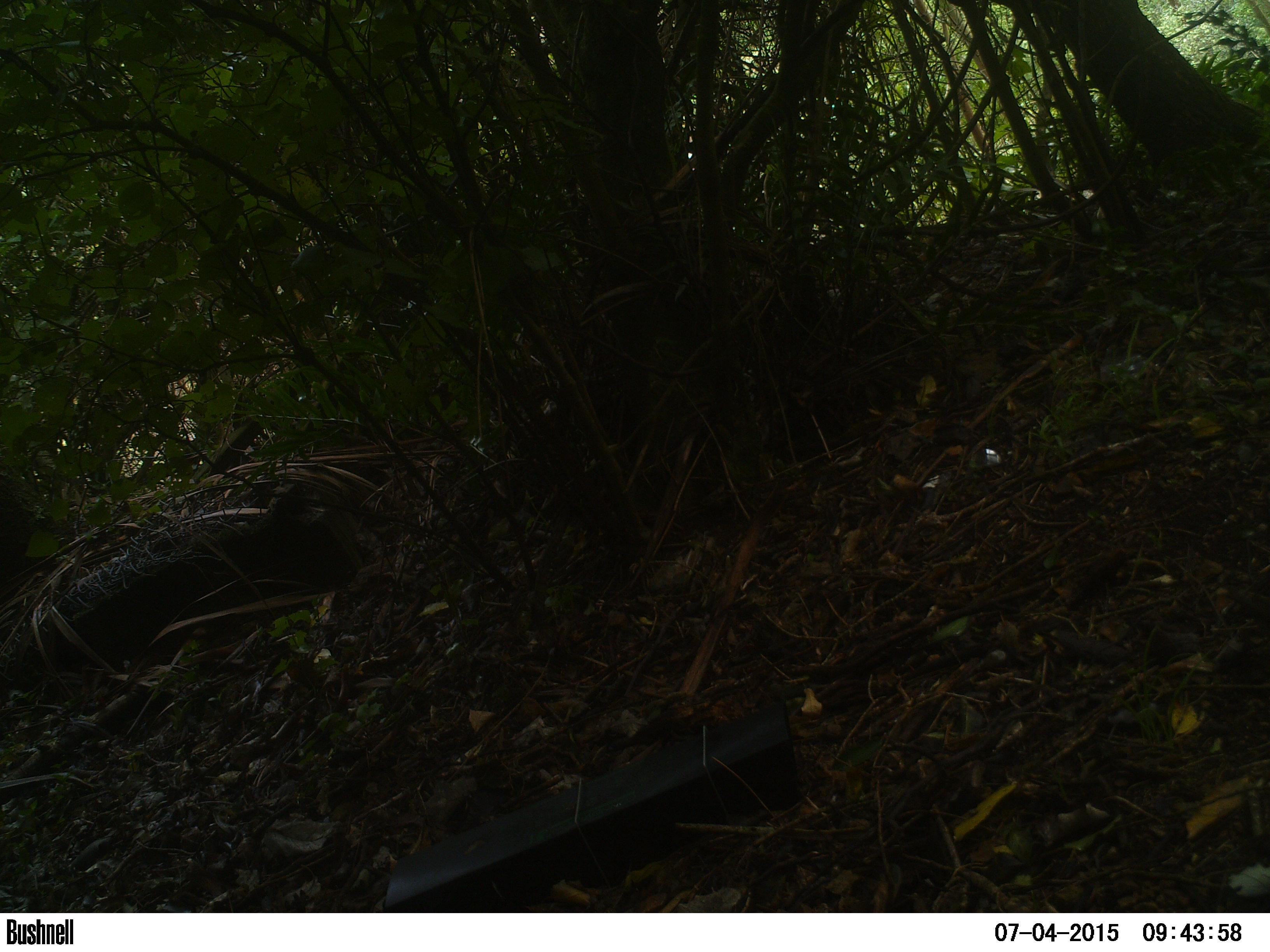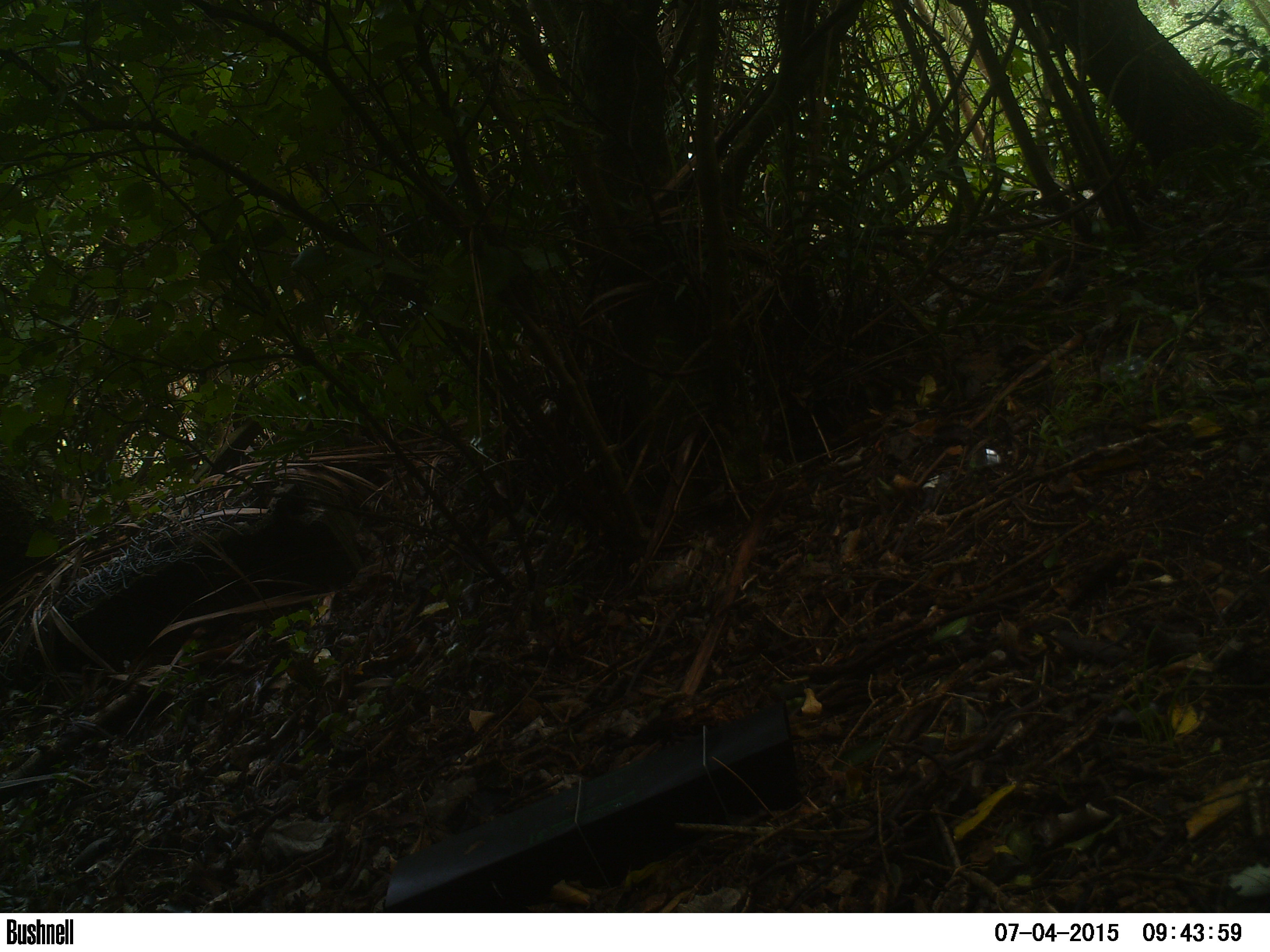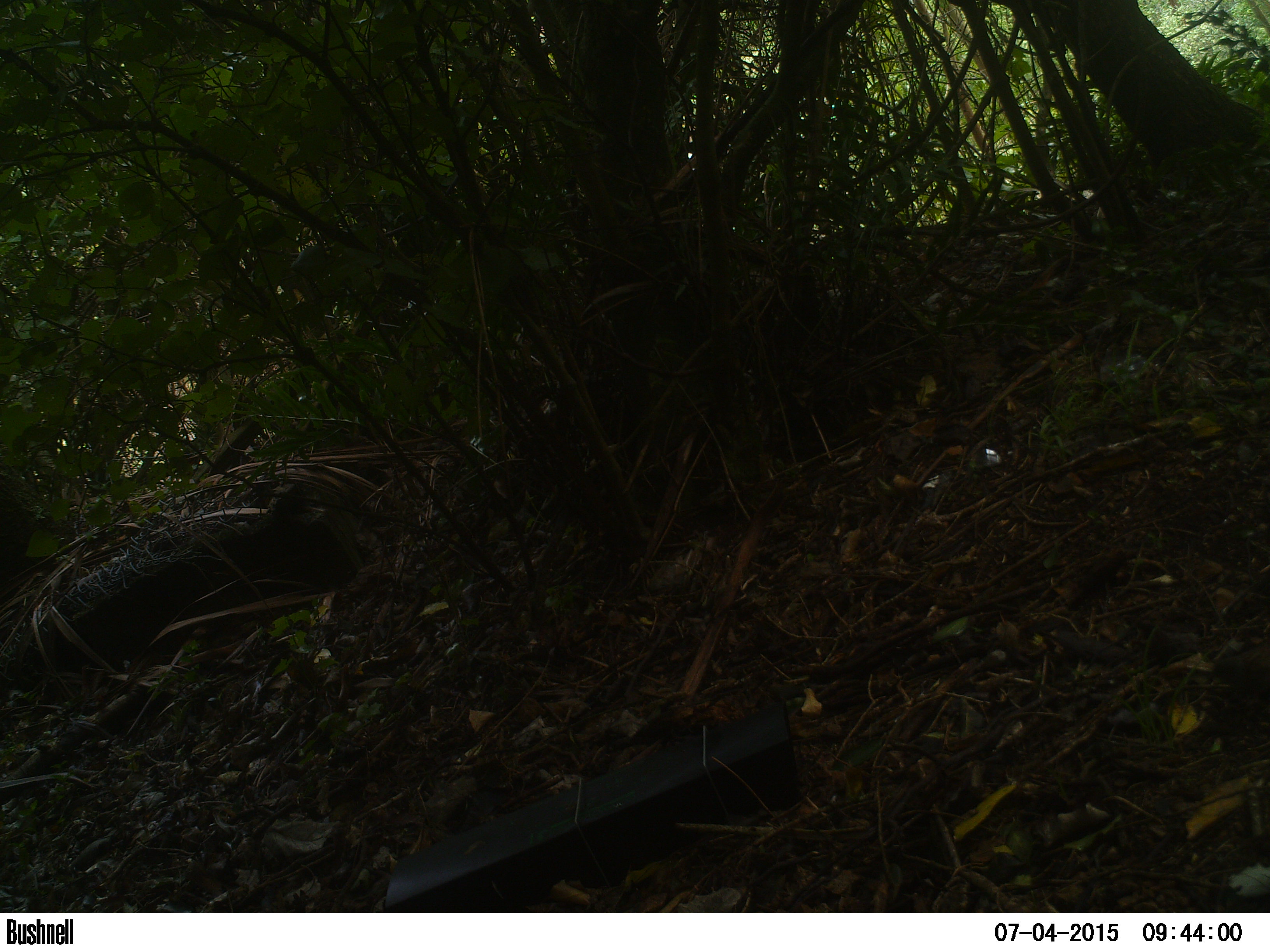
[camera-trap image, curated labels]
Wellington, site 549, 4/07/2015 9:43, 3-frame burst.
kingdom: Animalia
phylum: Chordata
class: Aves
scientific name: Aves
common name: bird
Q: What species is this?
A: Bird (Aves).